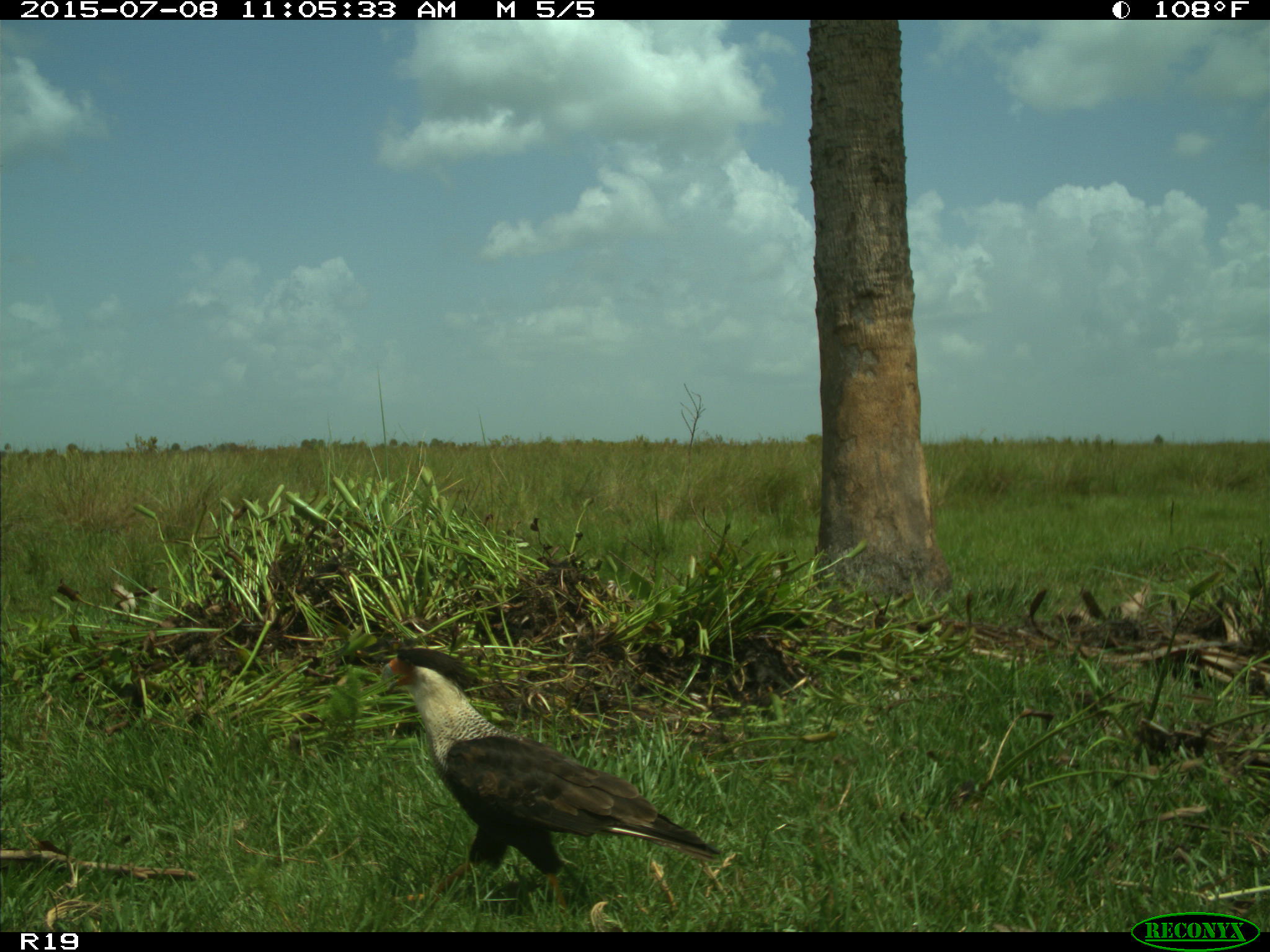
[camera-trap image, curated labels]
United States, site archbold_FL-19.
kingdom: Animalia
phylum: Chordata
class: Aves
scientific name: Aves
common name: birds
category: unidentified bird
Unidentified bird (birds) (Aves).